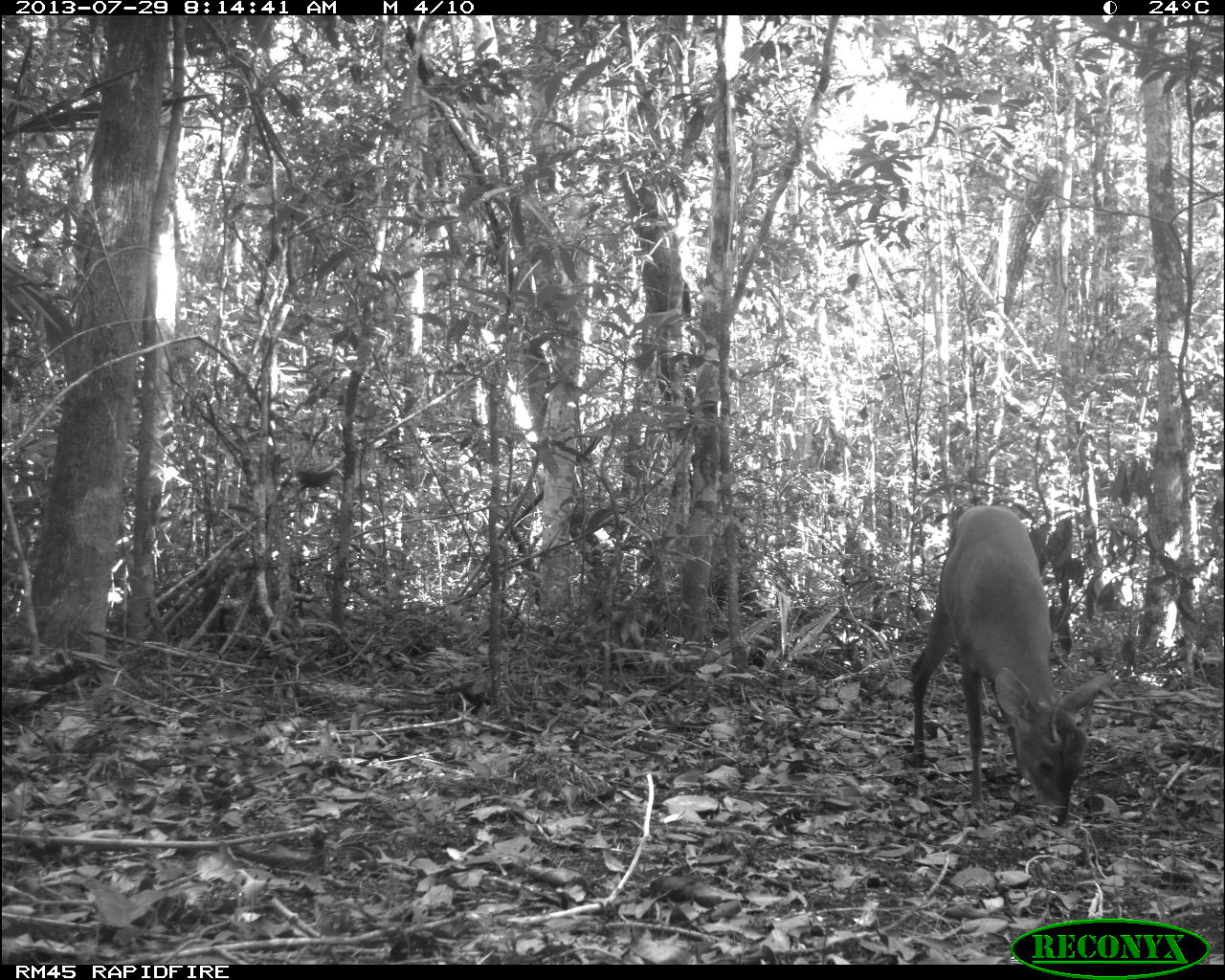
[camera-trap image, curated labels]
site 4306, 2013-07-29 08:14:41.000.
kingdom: Animalia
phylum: Chordata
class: Mammalia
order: Artiodactyla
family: Cervidae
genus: Mazama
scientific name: Mazama temama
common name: central american red brocket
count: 1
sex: male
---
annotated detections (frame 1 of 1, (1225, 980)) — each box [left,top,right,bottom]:
mazama temama: [903,504,1115,826]